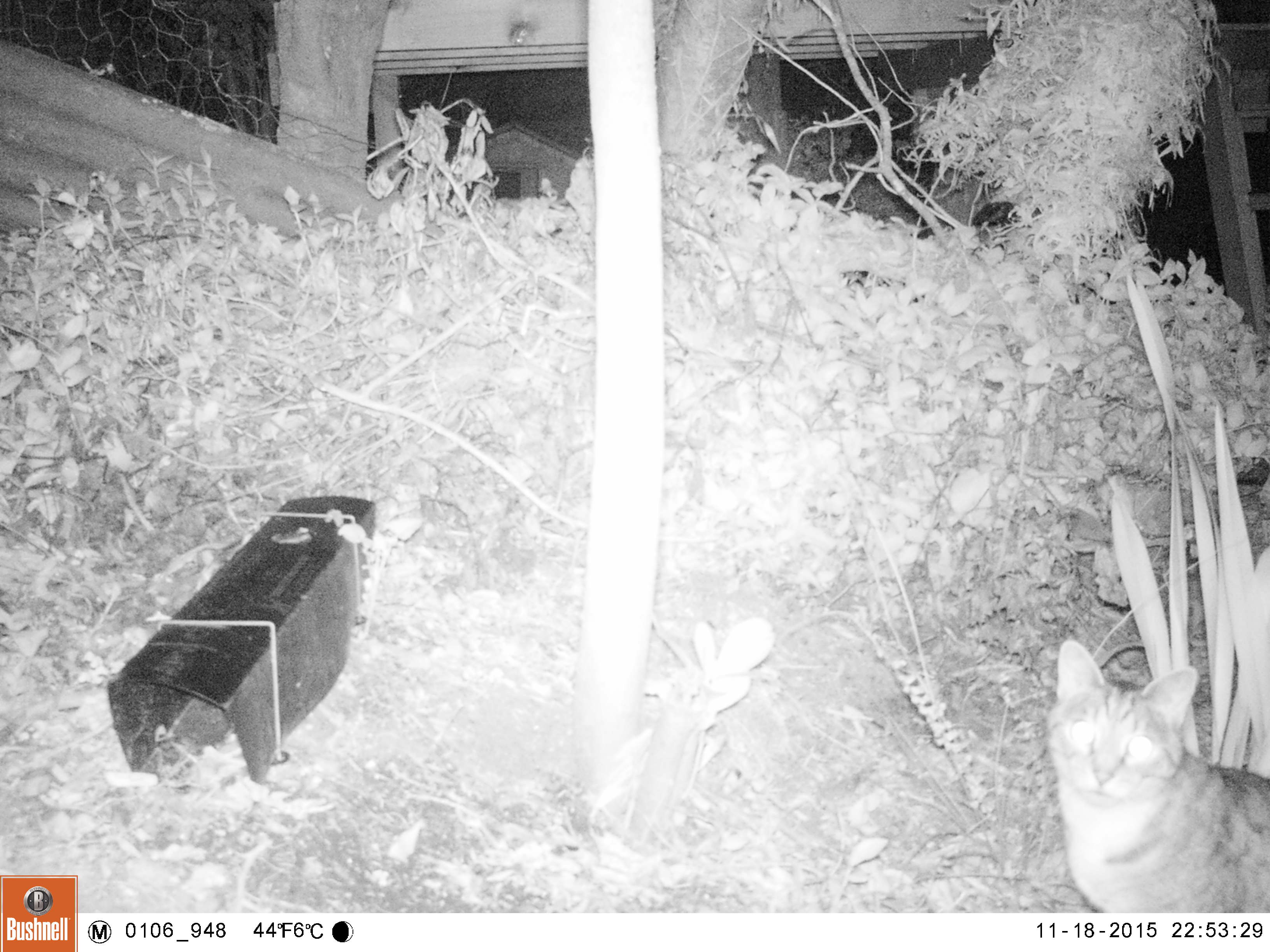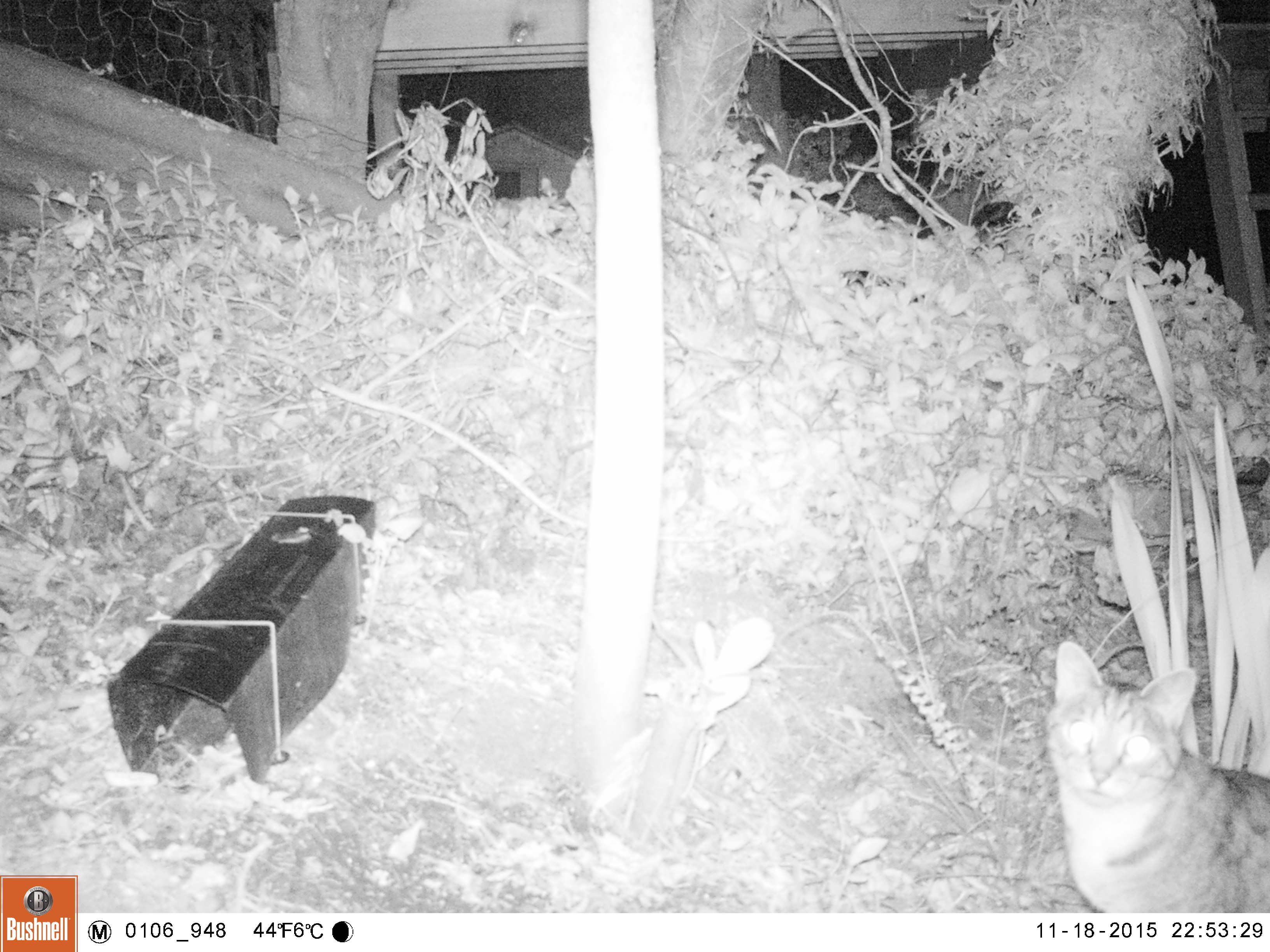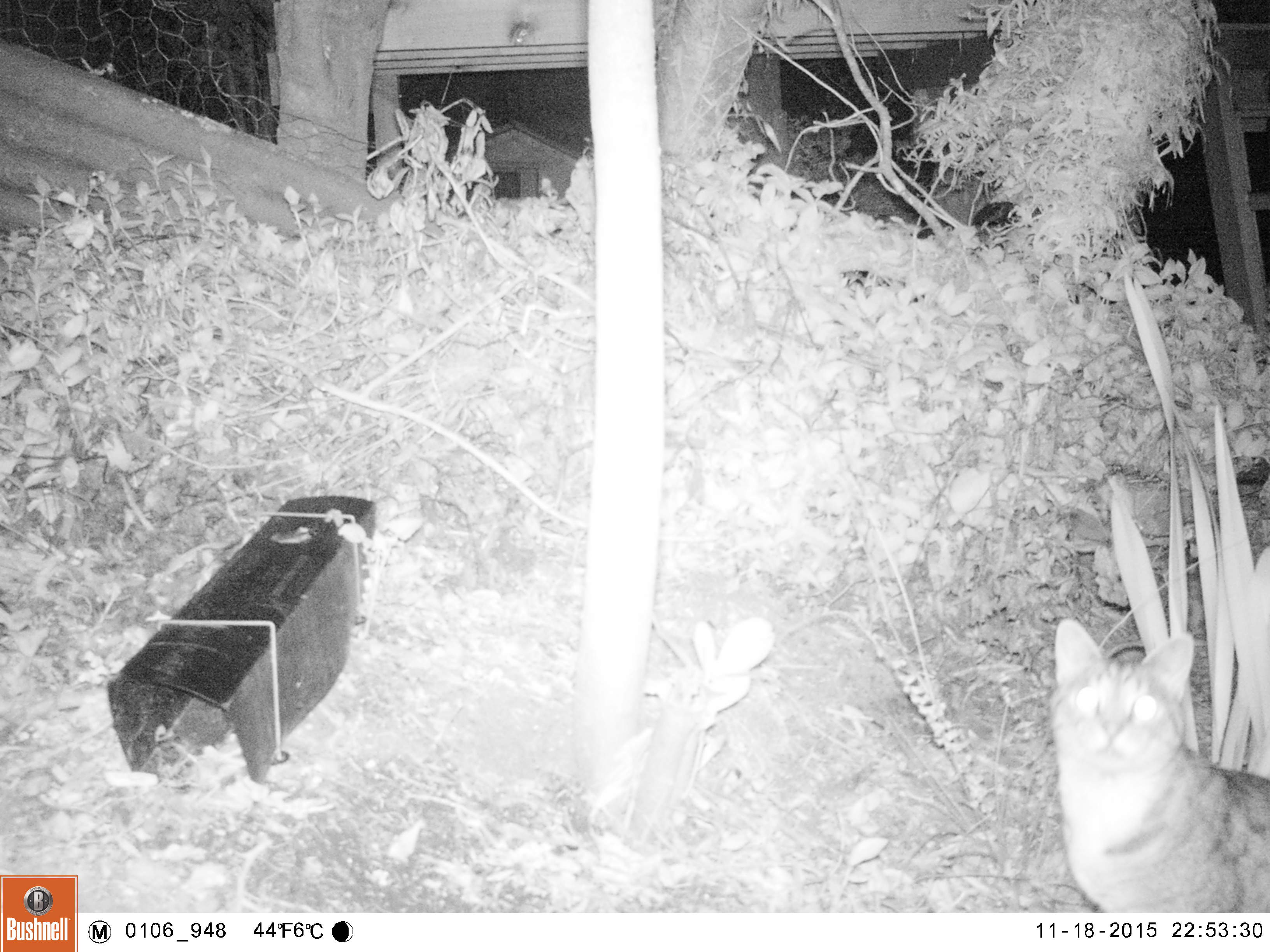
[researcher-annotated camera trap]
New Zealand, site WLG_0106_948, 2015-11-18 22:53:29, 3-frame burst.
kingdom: Animalia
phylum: Chordata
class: Mammalia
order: Carnivora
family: Felidae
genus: Felis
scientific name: Felis catus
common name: domestic cat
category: cat